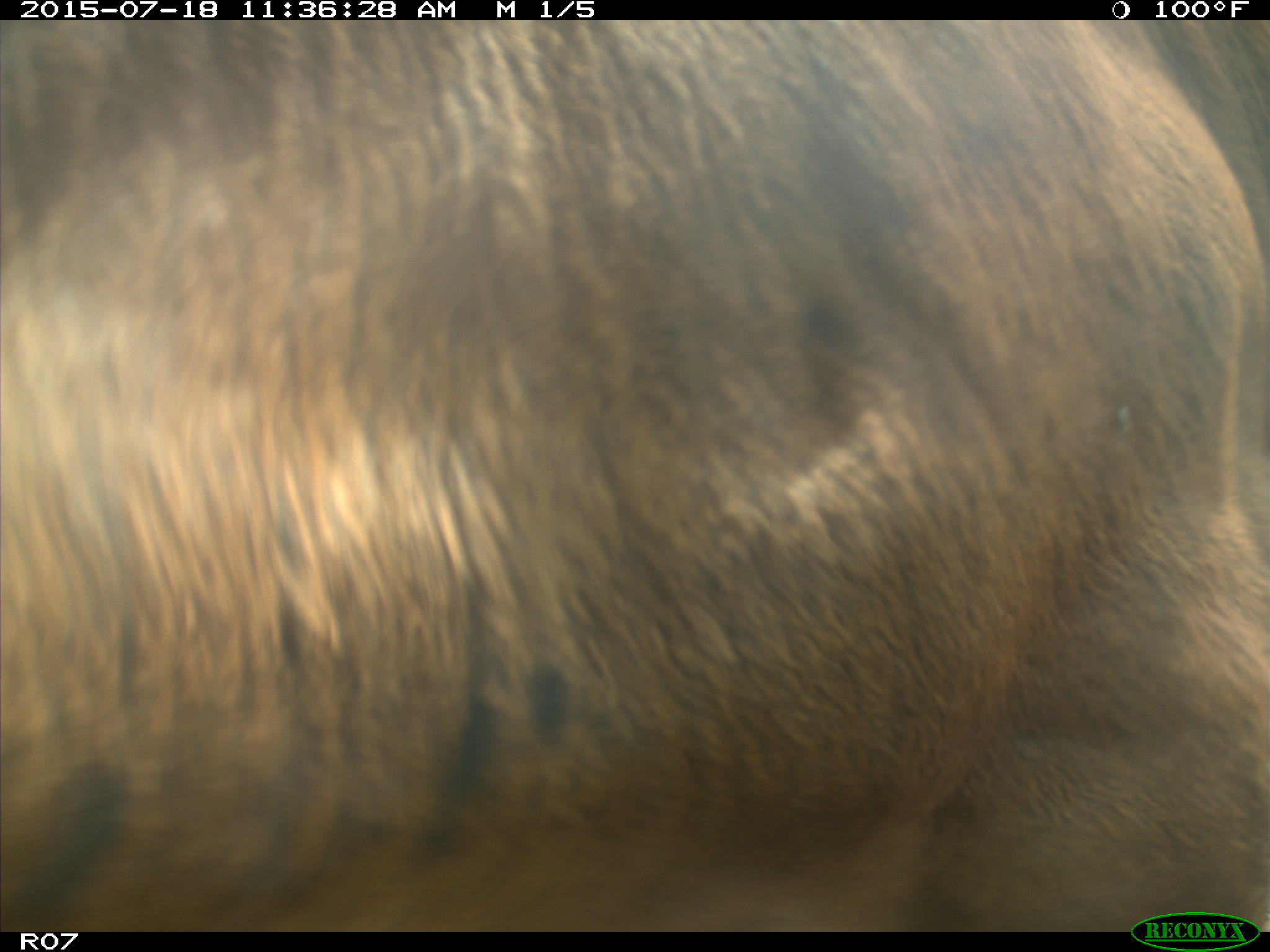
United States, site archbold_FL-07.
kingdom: Animalia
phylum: Chordata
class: Mammalia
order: Artiodactyla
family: Bovidae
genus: Bos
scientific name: Bos taurus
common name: domestic cow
Bos taurus (domestic cow).